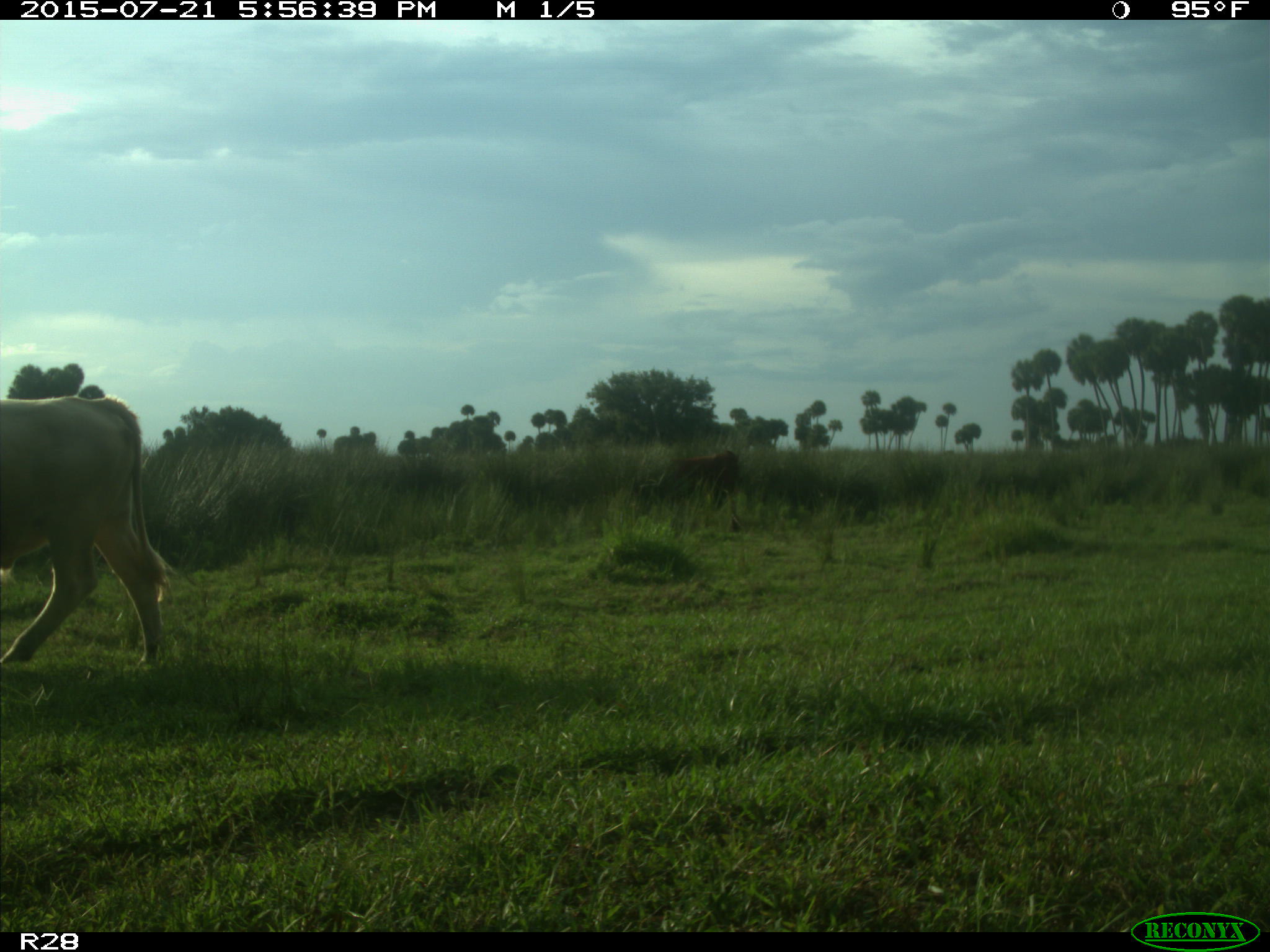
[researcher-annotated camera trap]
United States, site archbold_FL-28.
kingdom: Animalia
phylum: Chordata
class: Mammalia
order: Artiodactyla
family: Bovidae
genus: Bos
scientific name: Bos taurus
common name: domestic cow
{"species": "Bos taurus (domestic cow)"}